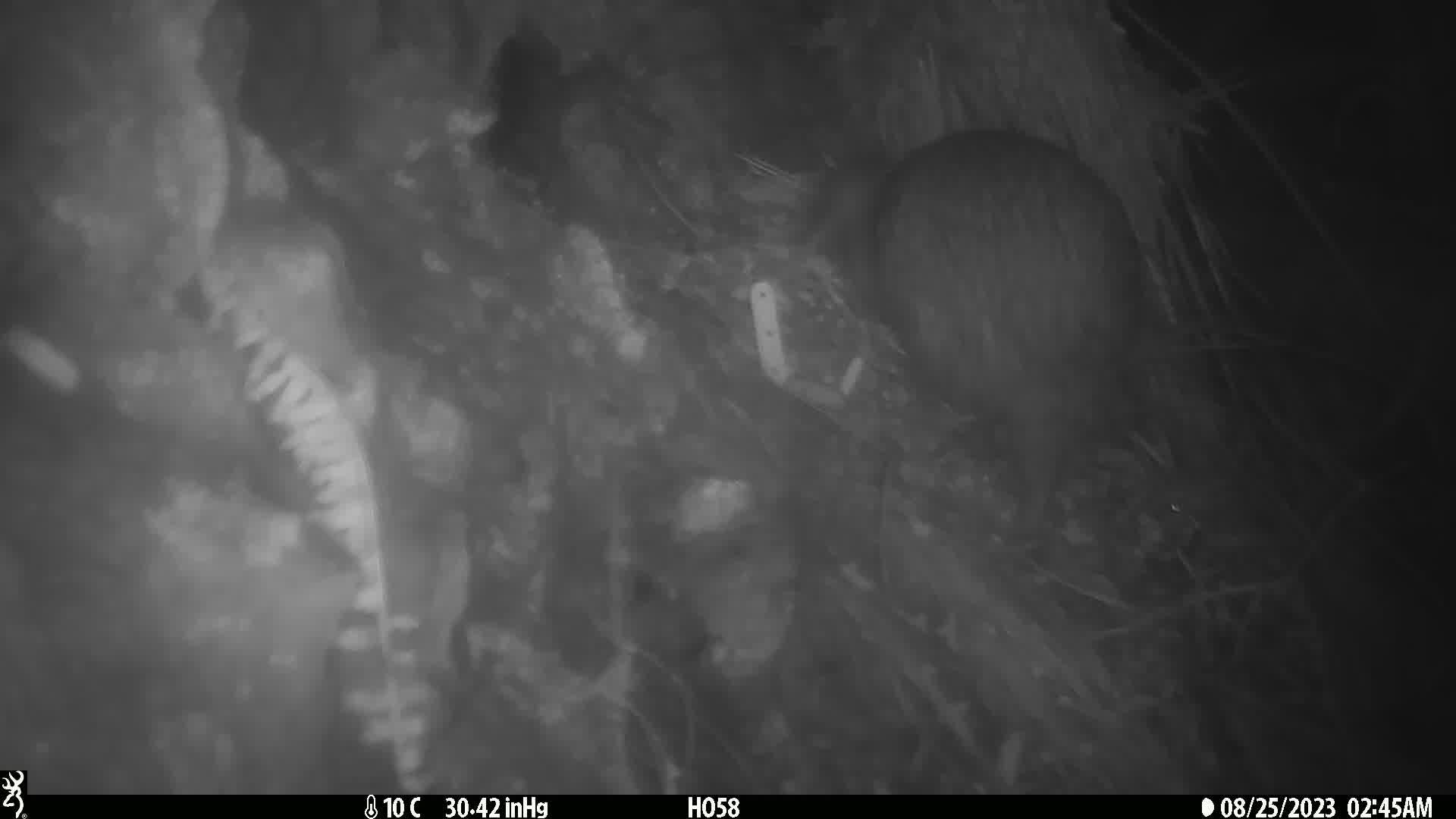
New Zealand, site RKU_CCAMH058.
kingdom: Animalia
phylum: Chordata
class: Aves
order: Apterygiformes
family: Apterygidae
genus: Apteryx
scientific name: Apteryx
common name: kiwi